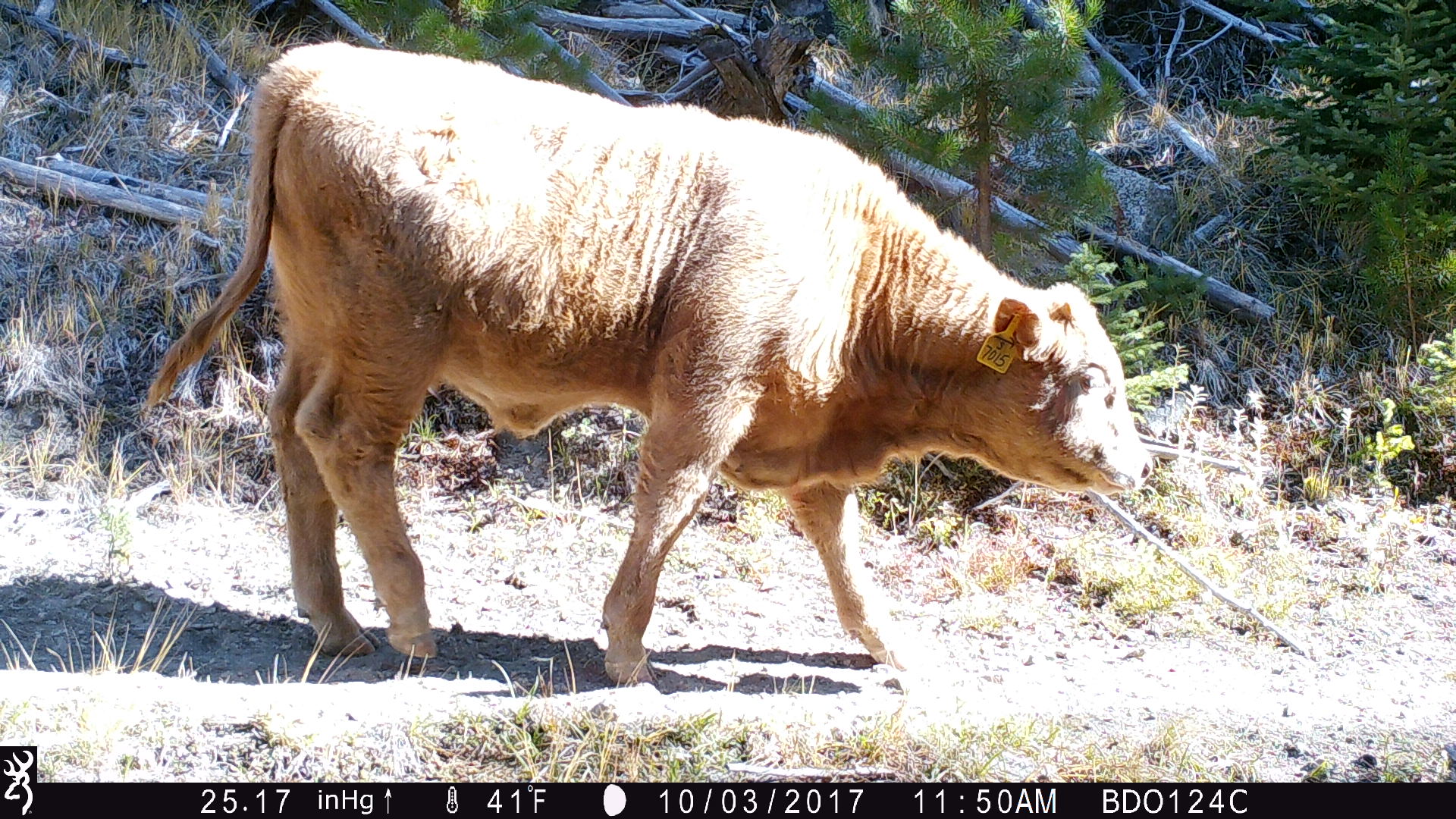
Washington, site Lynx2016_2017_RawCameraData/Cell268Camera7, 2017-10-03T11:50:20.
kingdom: Animalia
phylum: Chordata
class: Mammalia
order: Artiodactyla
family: Bovidae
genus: Bos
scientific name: Bos taurus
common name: domestic cattle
Domestic cattle (Bos taurus). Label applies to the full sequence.